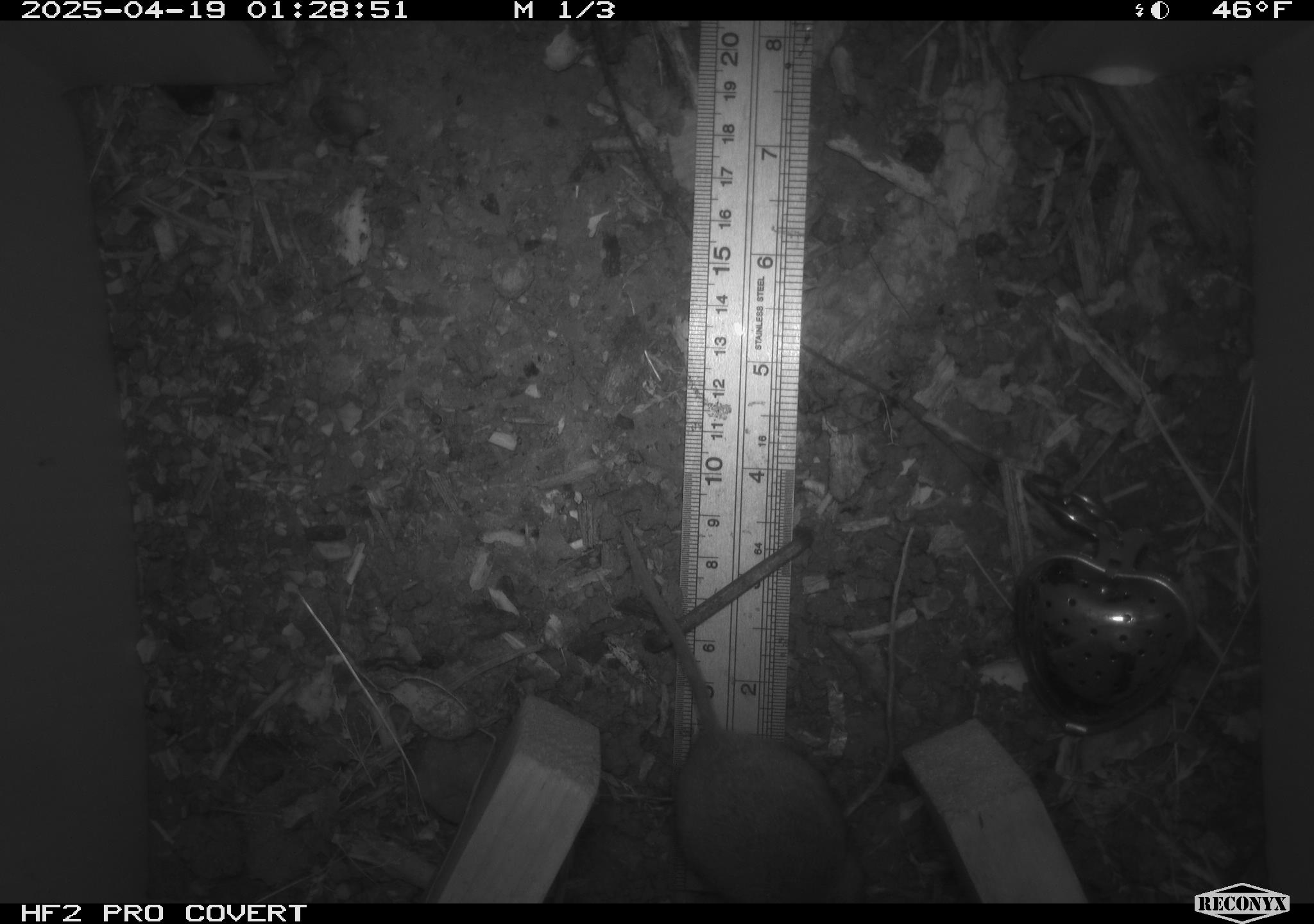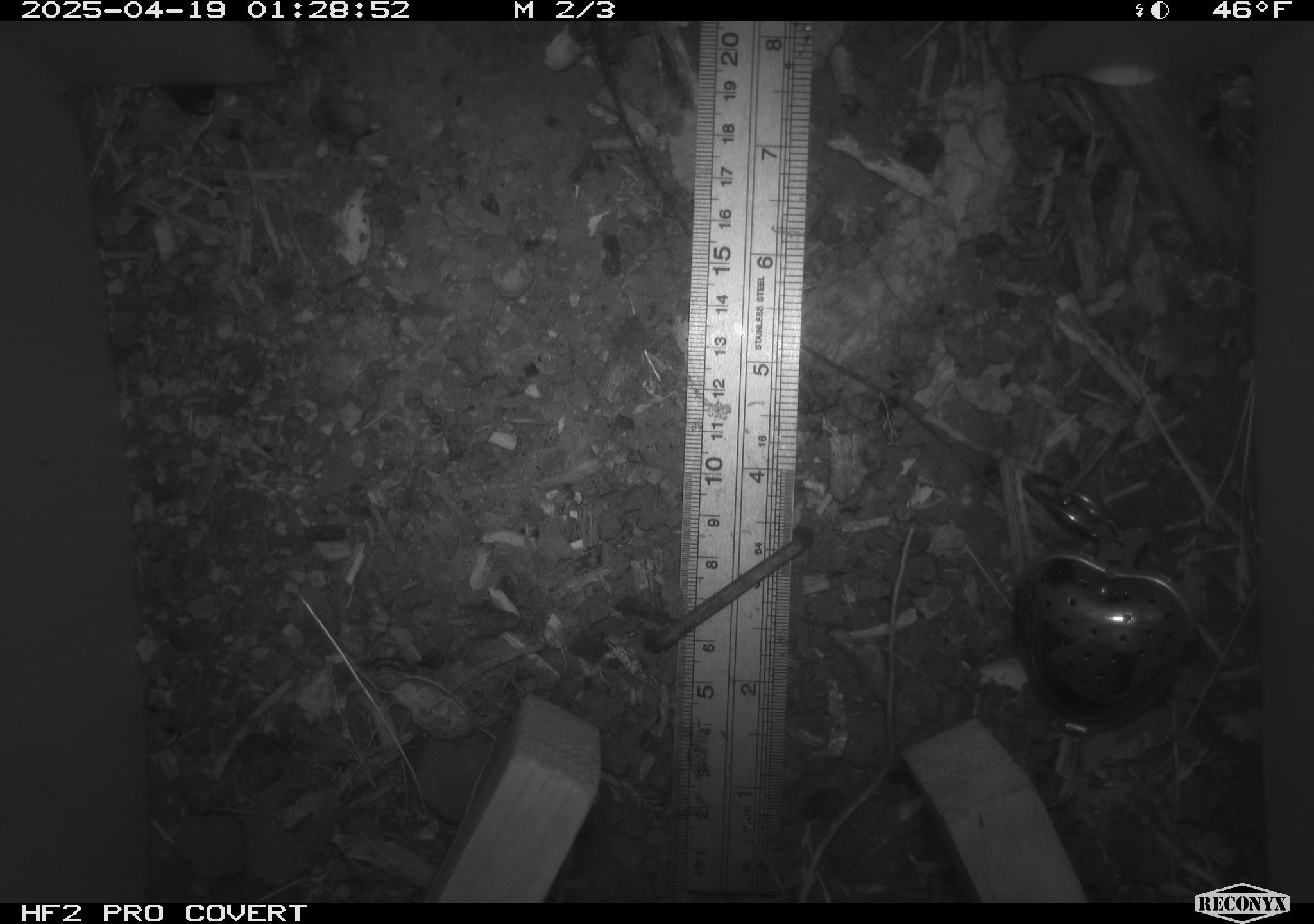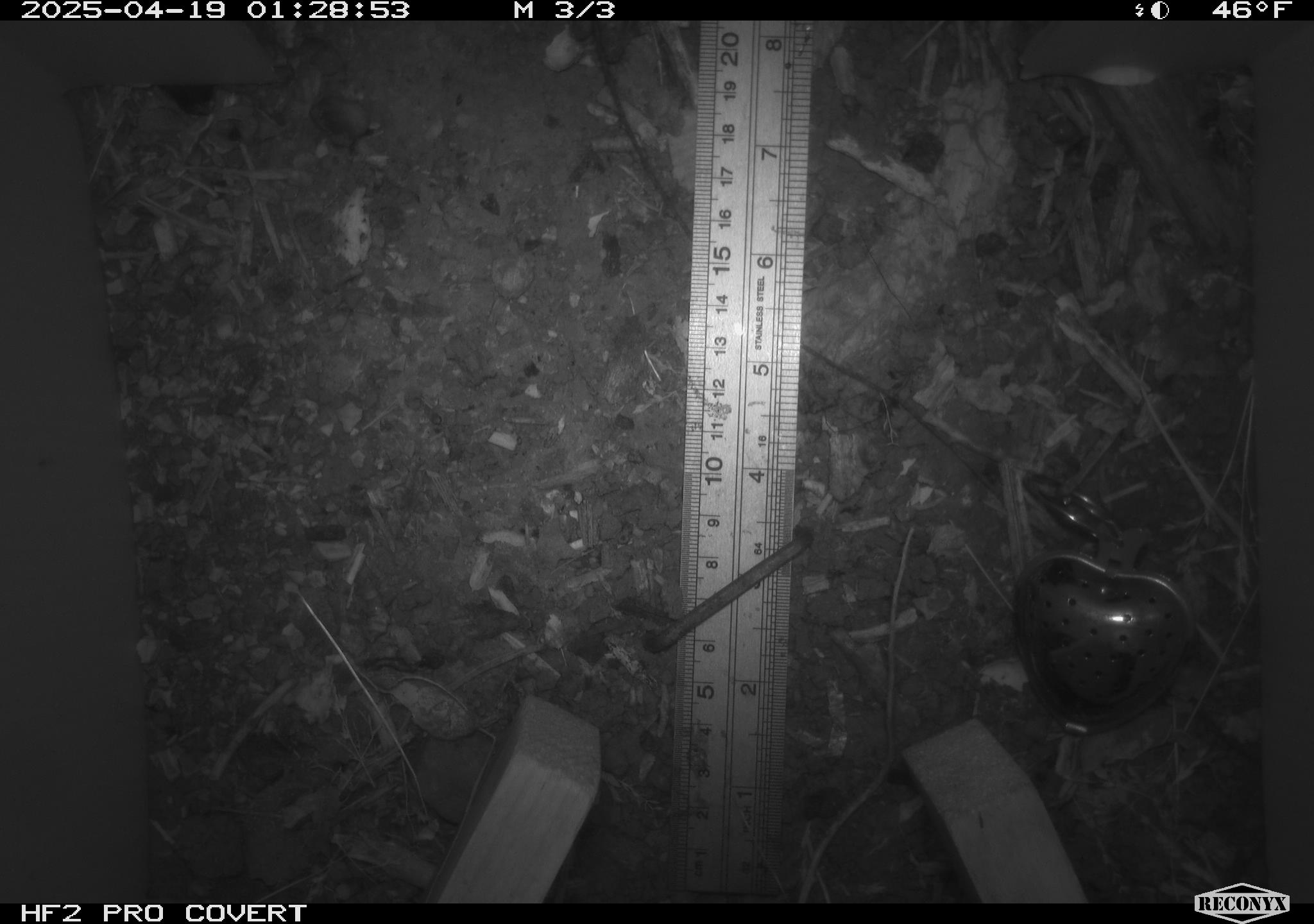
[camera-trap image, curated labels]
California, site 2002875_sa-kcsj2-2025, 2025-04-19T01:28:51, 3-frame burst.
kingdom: Animalia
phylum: Chordata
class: Mammalia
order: Rodentia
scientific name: Rodentia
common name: rodent